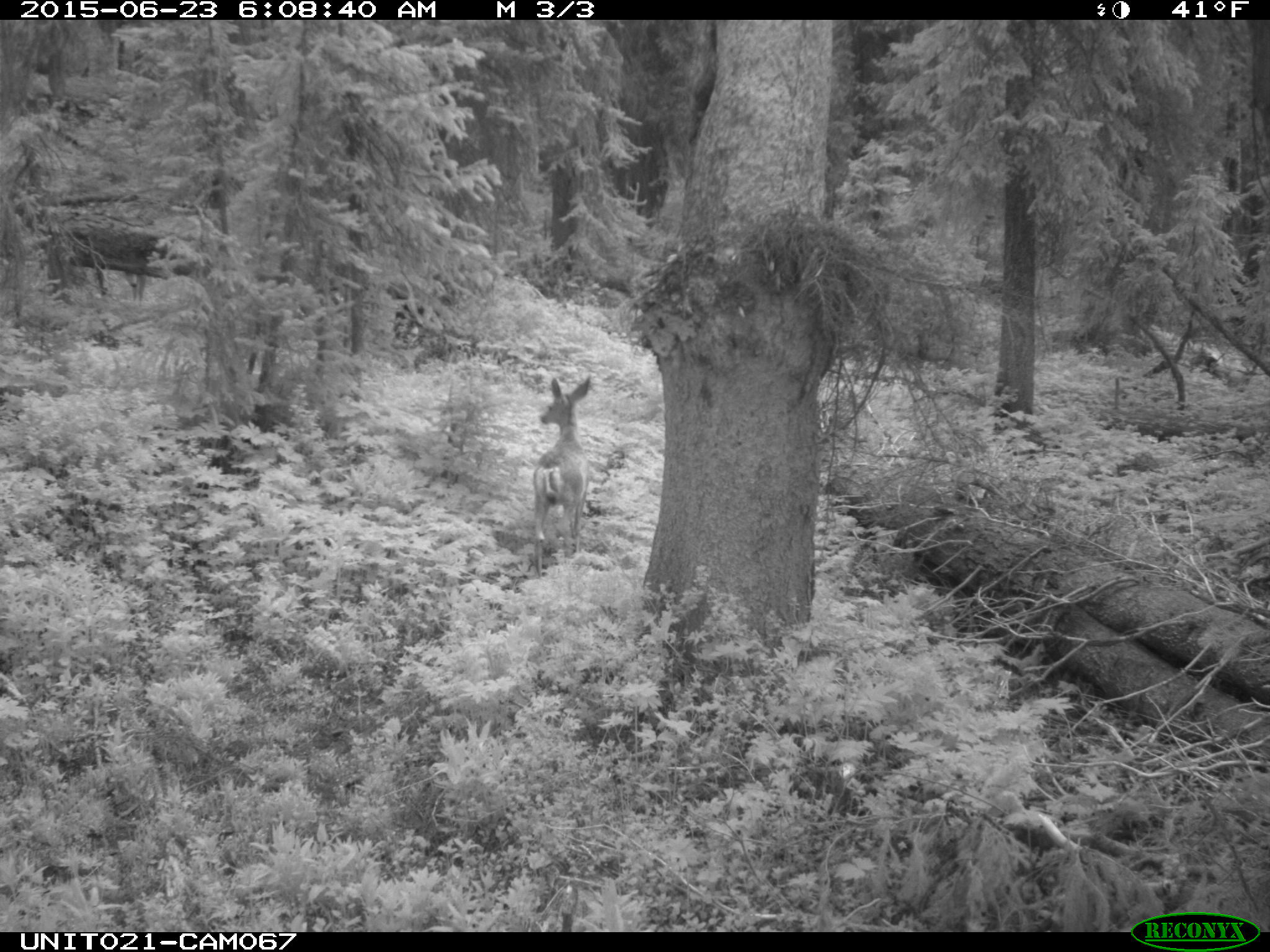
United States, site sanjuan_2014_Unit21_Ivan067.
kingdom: Animalia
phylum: Chordata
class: Mammalia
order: Artiodactyla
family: Cervidae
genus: Odocoileus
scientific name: Odocoileus hemionus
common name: mule deer